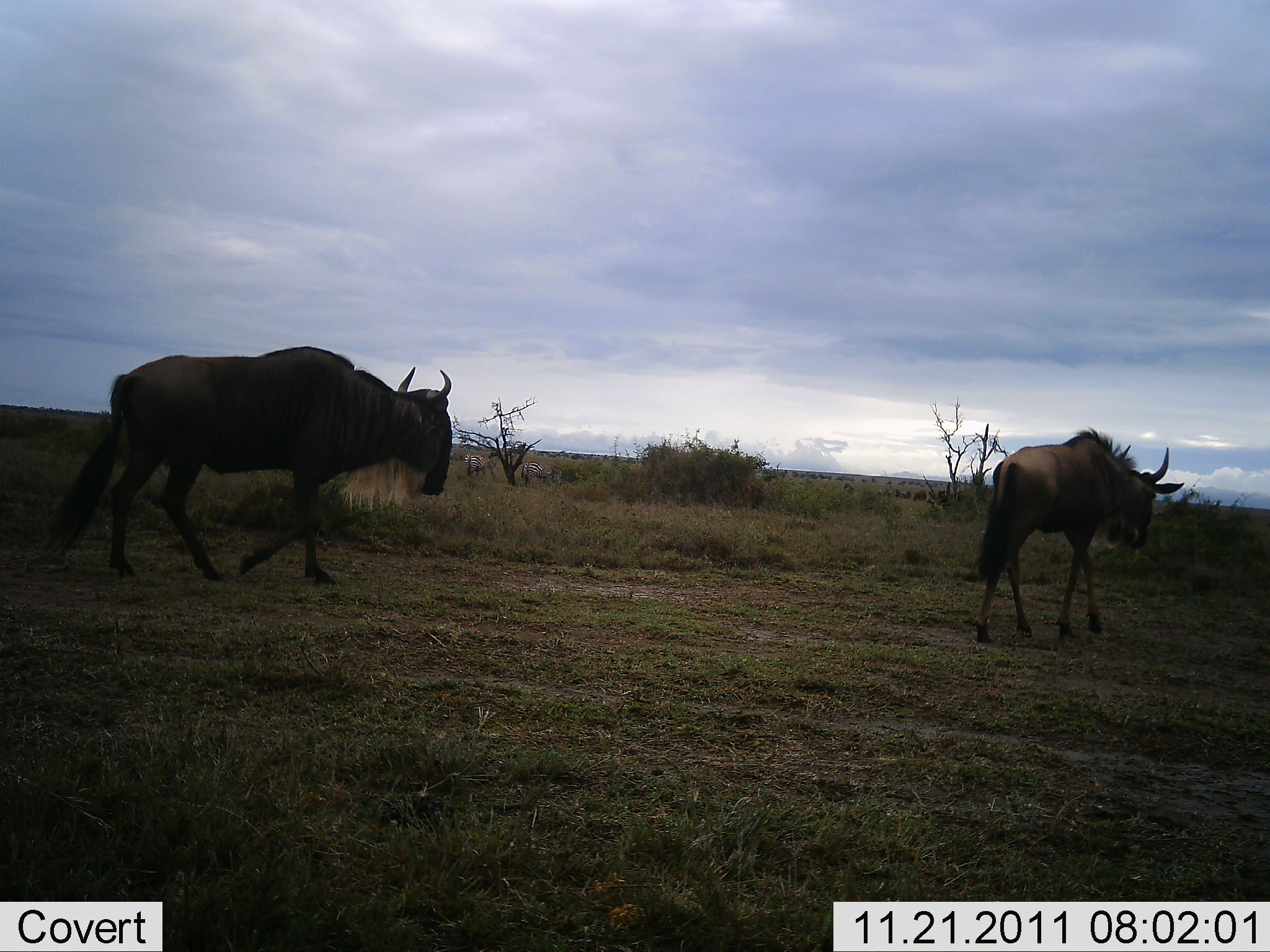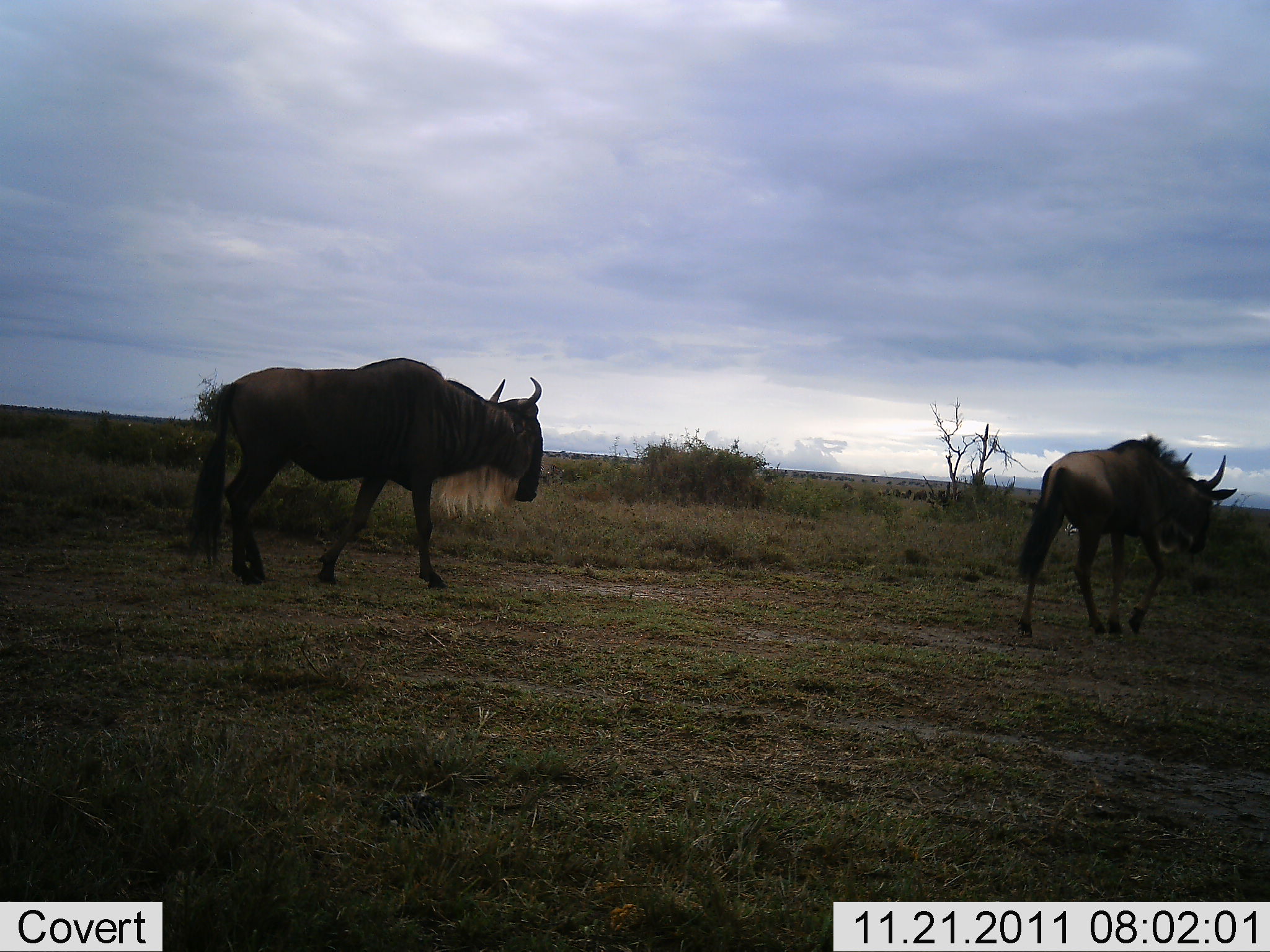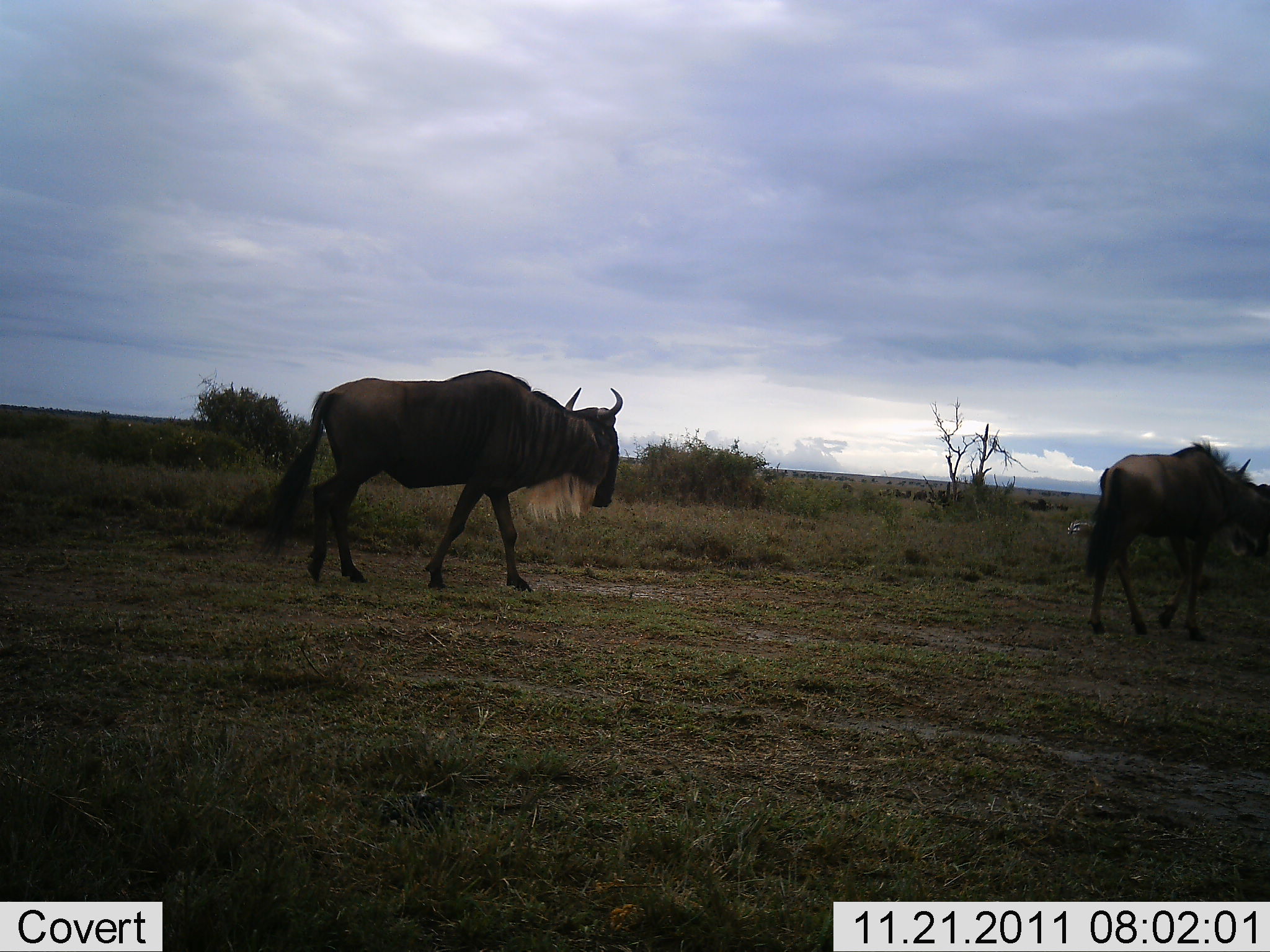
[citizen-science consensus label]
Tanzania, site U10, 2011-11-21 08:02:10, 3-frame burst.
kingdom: Animalia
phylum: Chordata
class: Mammalia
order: Artiodactyla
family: Bovidae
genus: Connochaetes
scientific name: Connochaetes taurinus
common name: blue wildebeest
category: wildebeest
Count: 2.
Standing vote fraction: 0%.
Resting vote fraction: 0%.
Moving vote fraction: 100%.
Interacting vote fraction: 0%.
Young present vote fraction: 0%.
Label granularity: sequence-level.